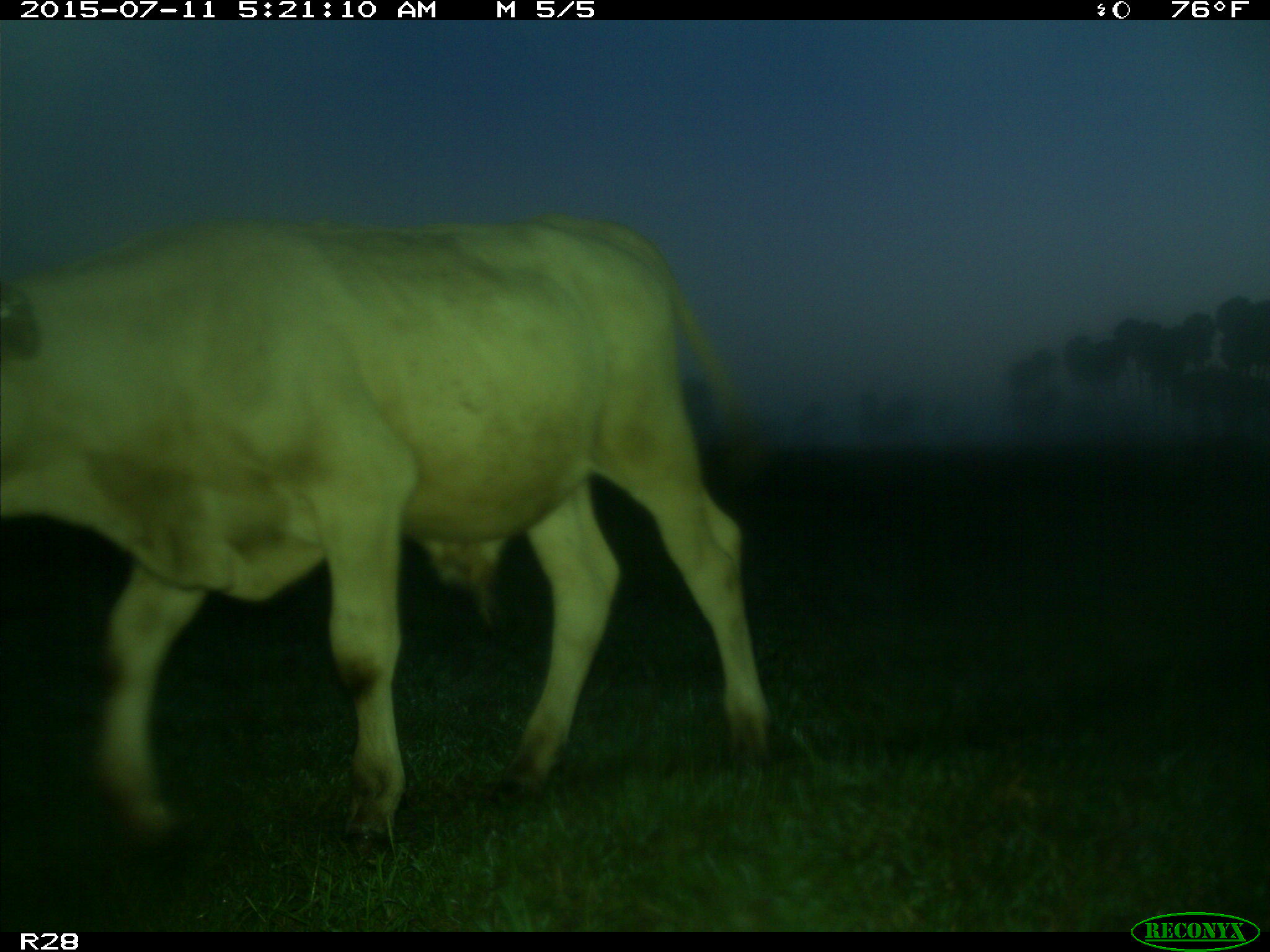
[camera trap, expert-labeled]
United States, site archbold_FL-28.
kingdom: Animalia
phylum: Chordata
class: Mammalia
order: Artiodactyla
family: Bovidae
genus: Bos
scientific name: Bos taurus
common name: domestic cow